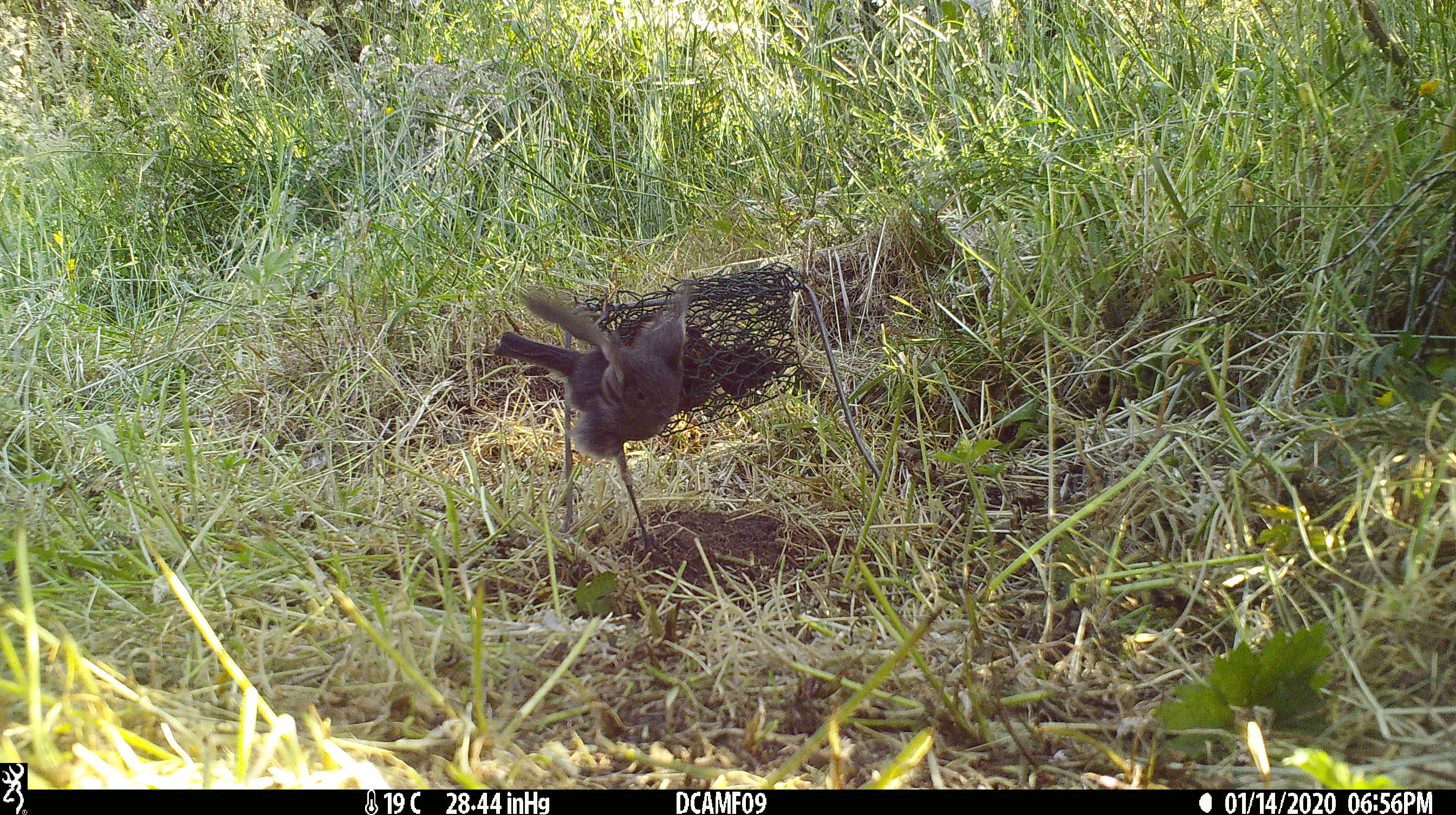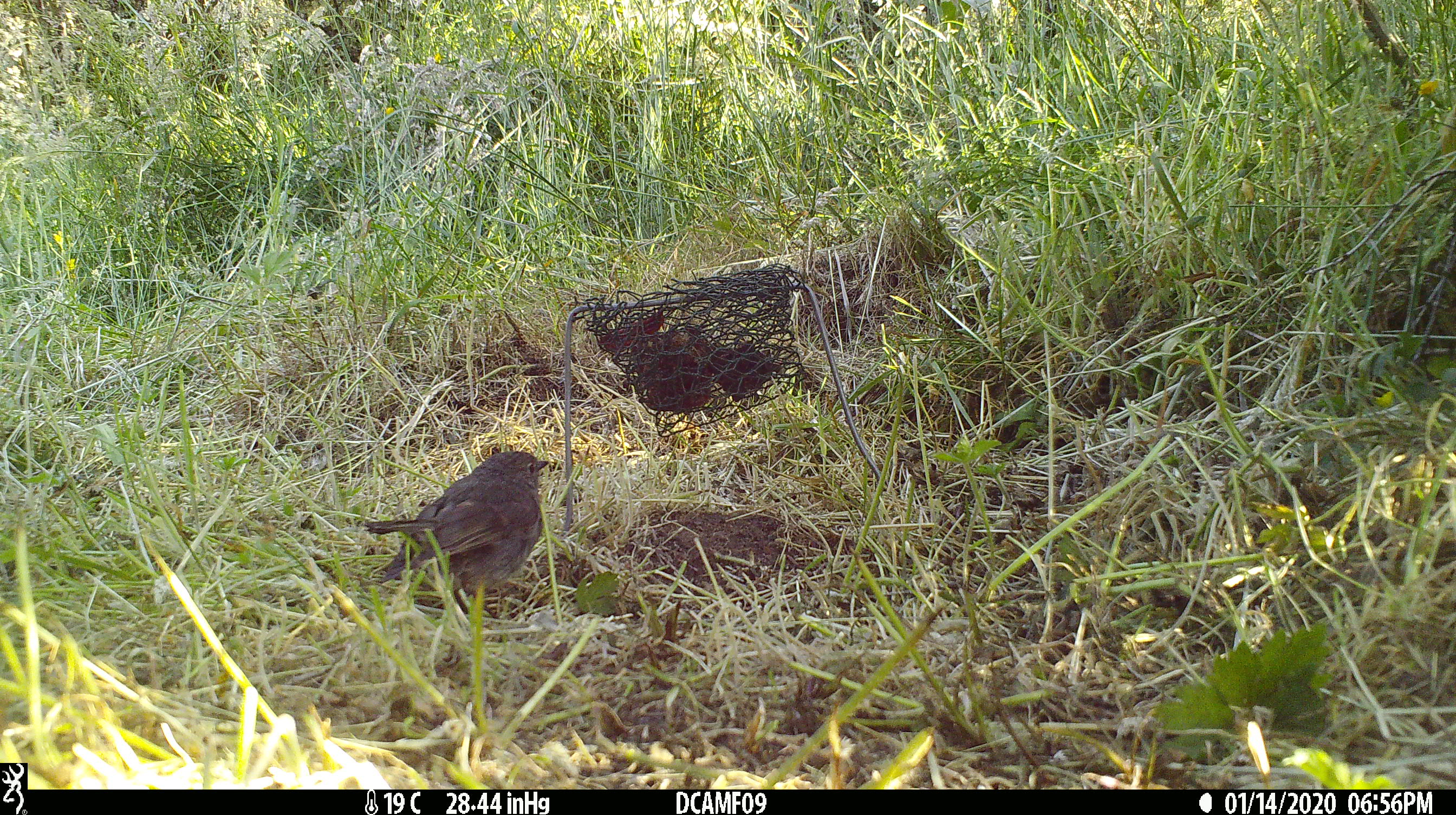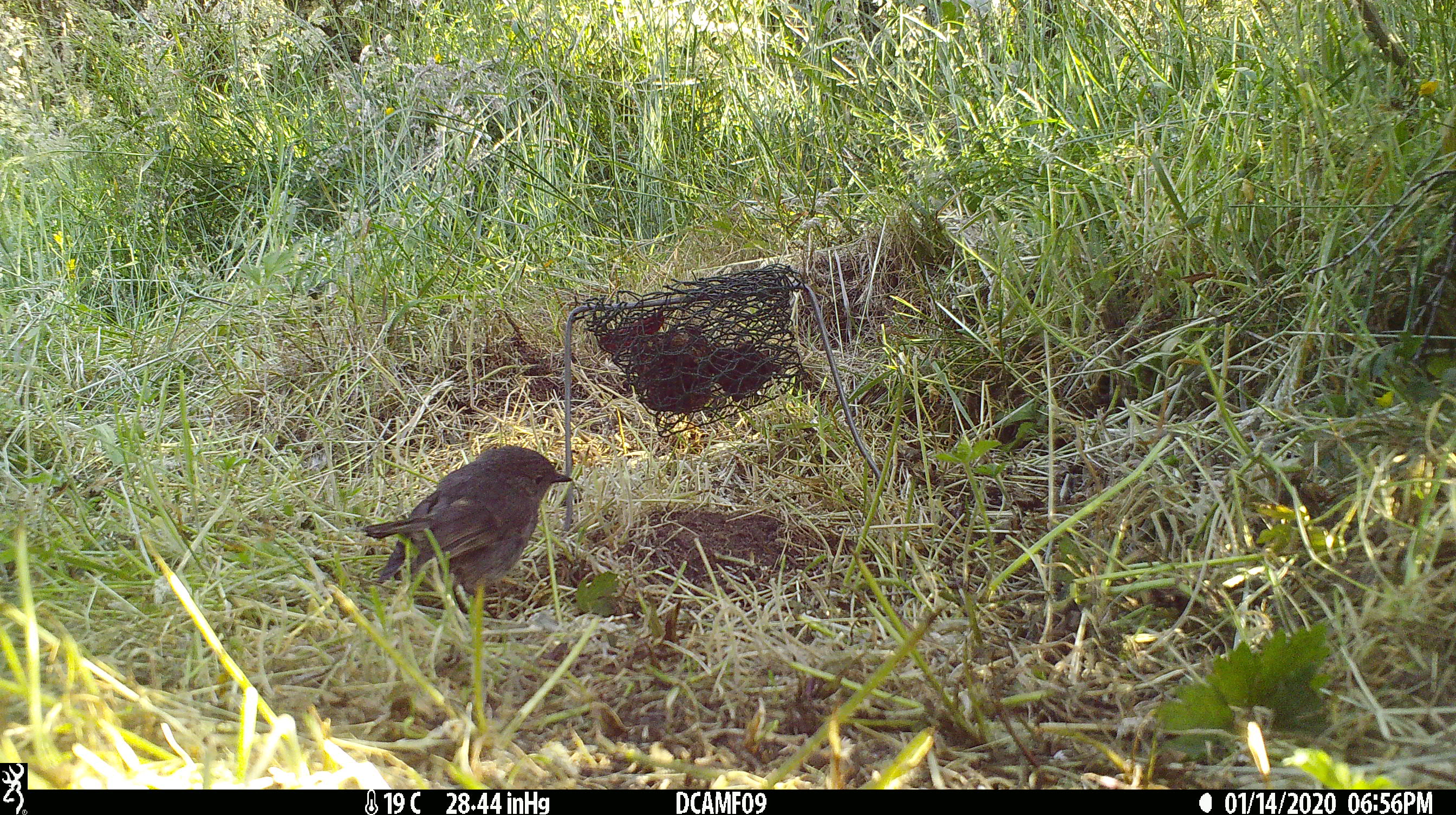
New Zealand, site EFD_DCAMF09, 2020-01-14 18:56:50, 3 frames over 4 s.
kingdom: Animalia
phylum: Chordata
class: Aves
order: Passeriformes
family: Petroicidae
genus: Petroica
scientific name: Petroica australis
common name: new zealand robin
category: robin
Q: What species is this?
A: Robin (new zealand robin) (Petroica australis).